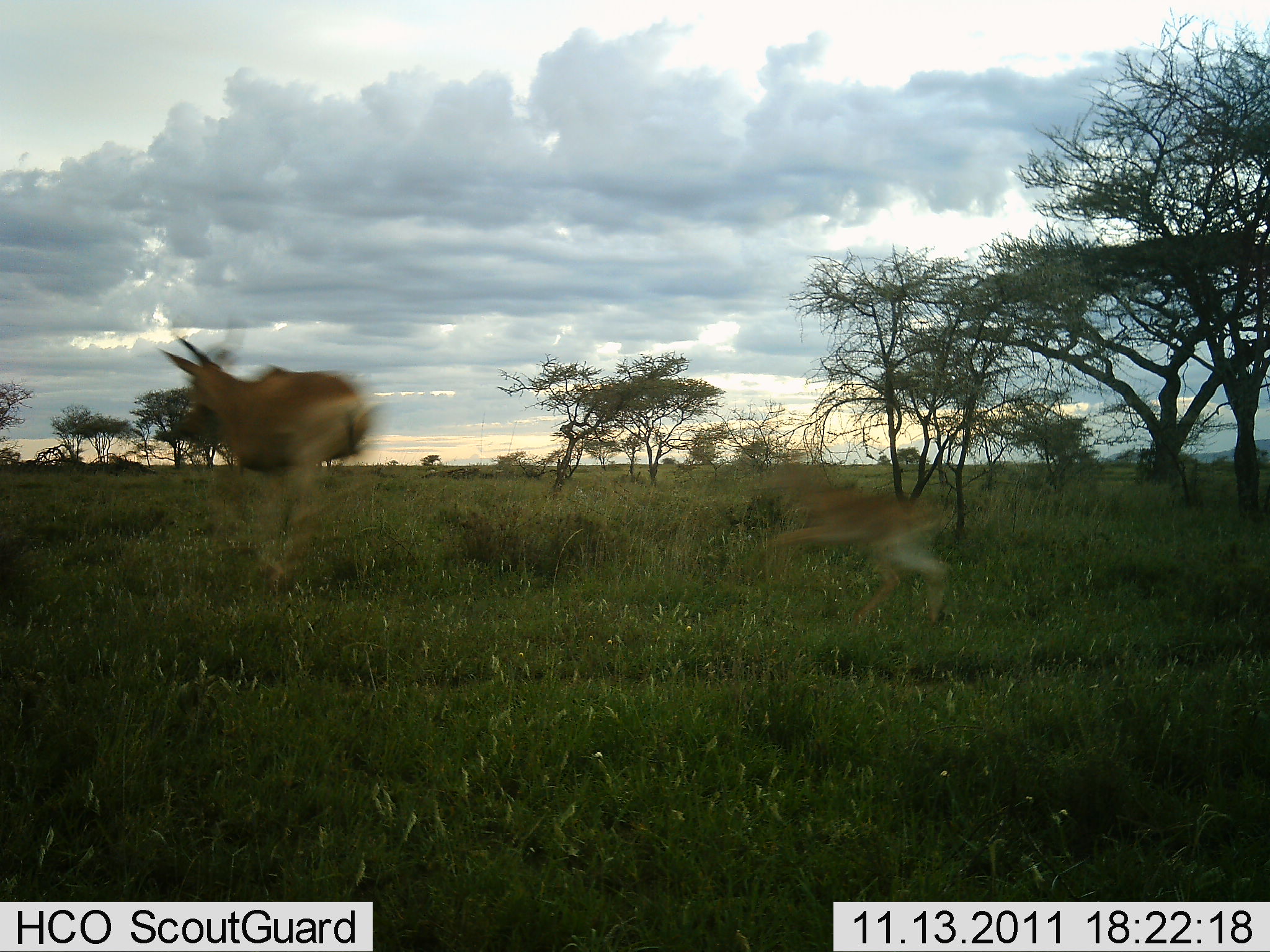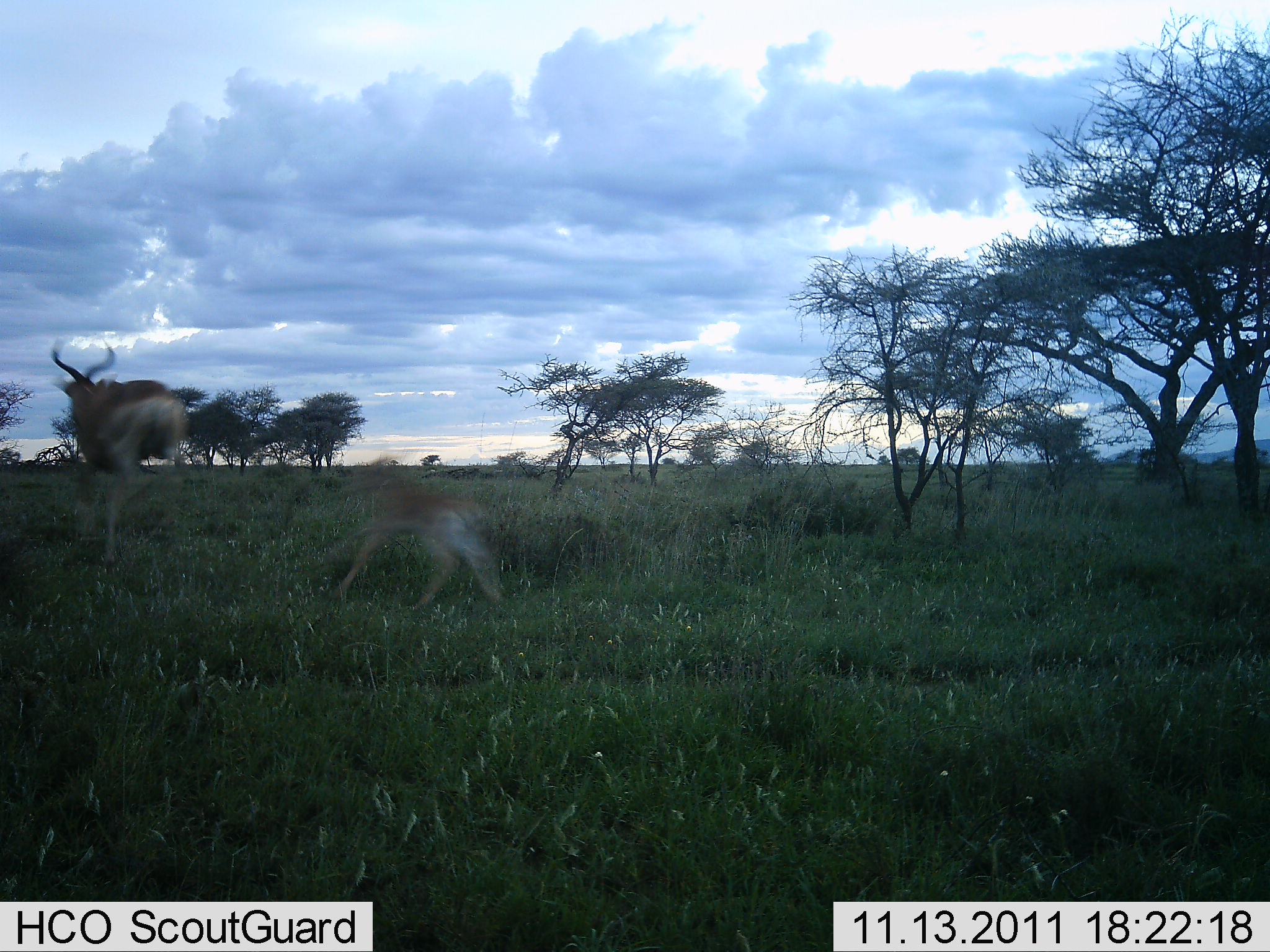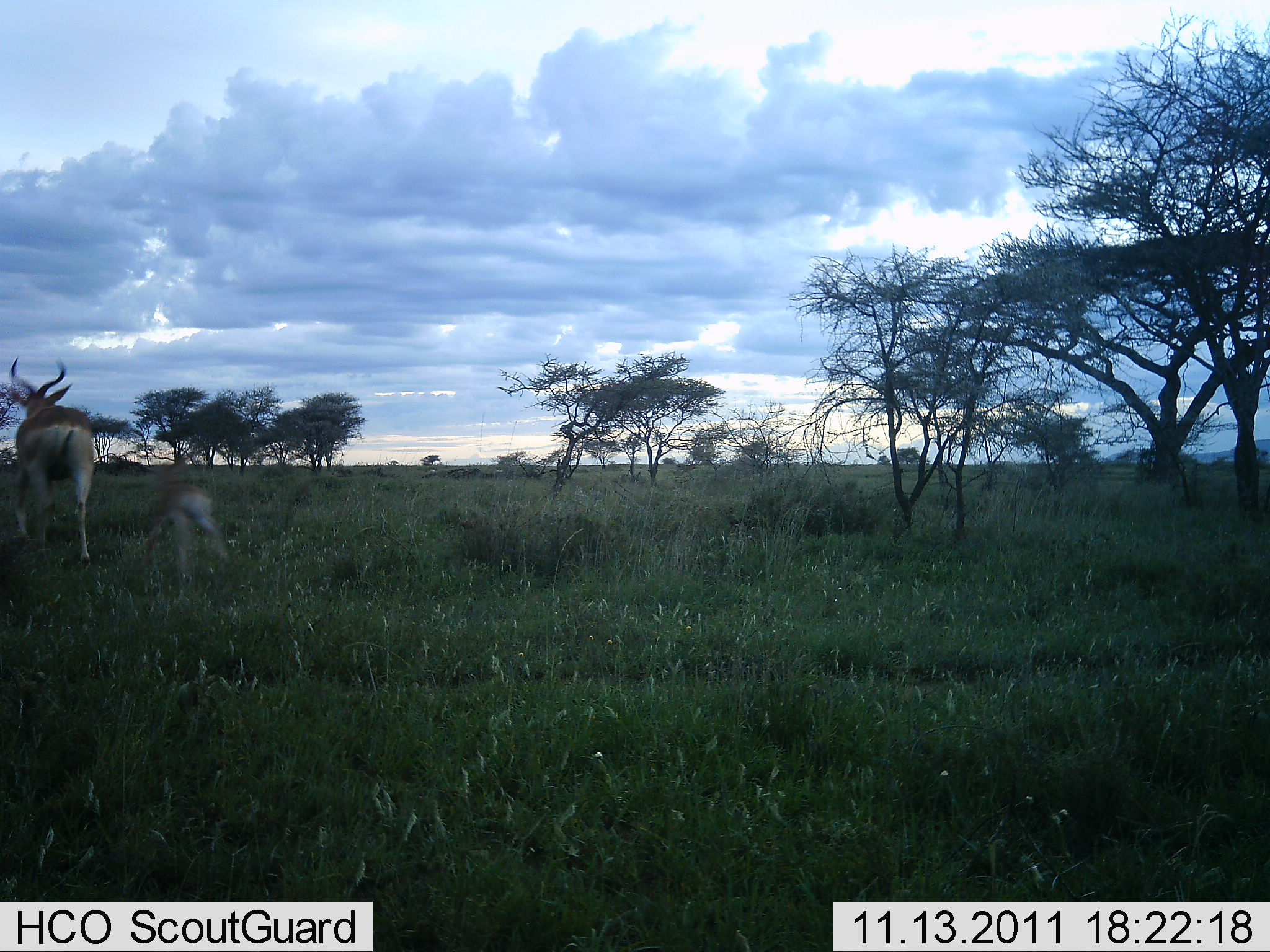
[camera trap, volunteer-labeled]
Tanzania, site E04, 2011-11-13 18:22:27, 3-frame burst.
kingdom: Animalia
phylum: Chordata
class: Mammalia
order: Artiodactyla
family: Bovidae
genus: Alcelaphus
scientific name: Alcelaphus buselaphus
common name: hartebeest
Hartebeest (Alcelaphus buselaphus), count 2. Behavior (volunteer vote fractions): standing 0%, resting 0%, moving 100%, interacting 8%. Young present (vote fraction): 85%. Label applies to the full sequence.